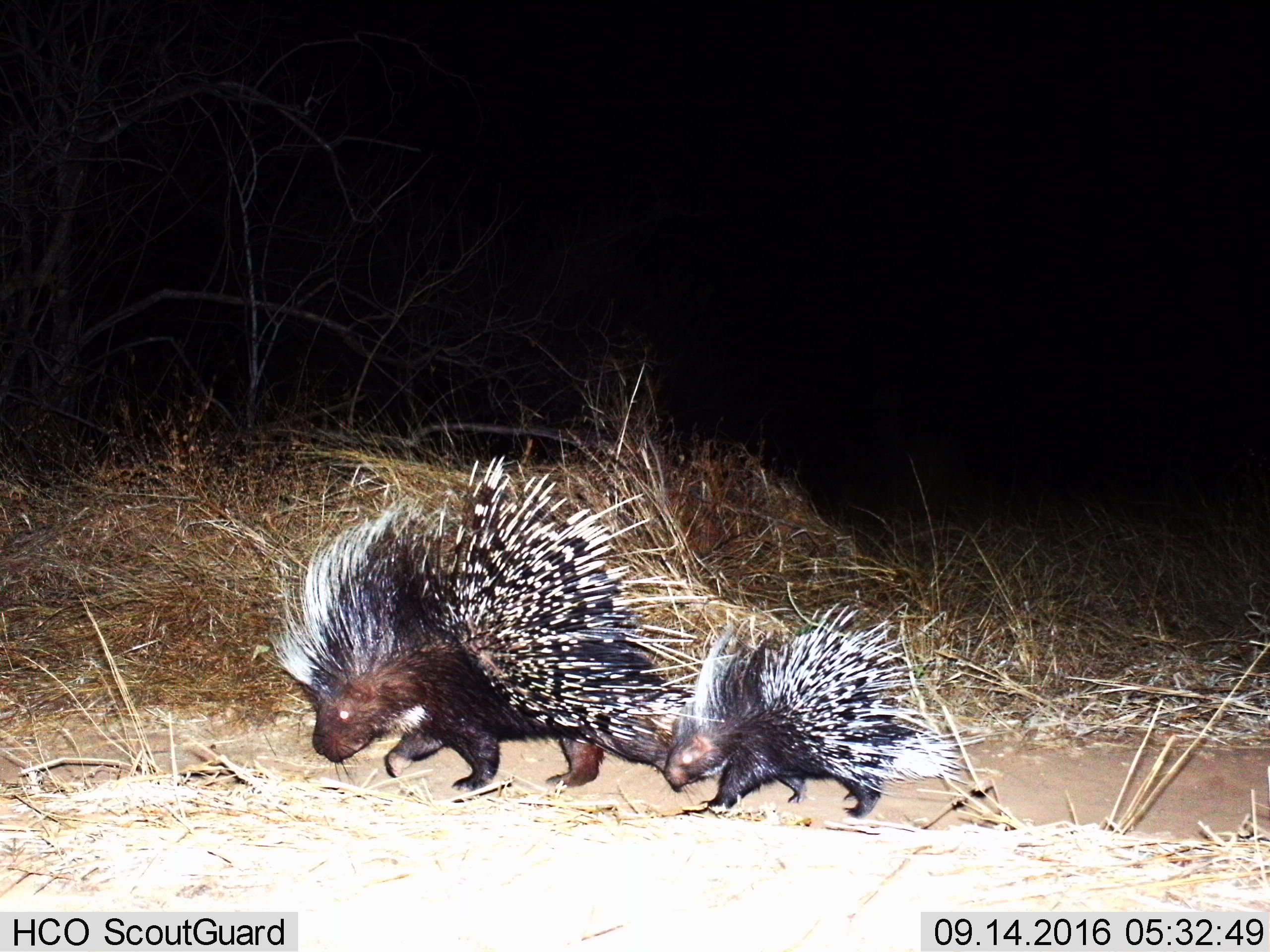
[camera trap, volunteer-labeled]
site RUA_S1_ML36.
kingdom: Animalia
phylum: Chordata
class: Mammalia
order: Rodentia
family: Hystricidae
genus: Hystrix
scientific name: Hystrix cristata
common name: crested porcupine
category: porcupine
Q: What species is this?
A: Porcupine (crested porcupine) (Hystrix cristata).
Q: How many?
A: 2.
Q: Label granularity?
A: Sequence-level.